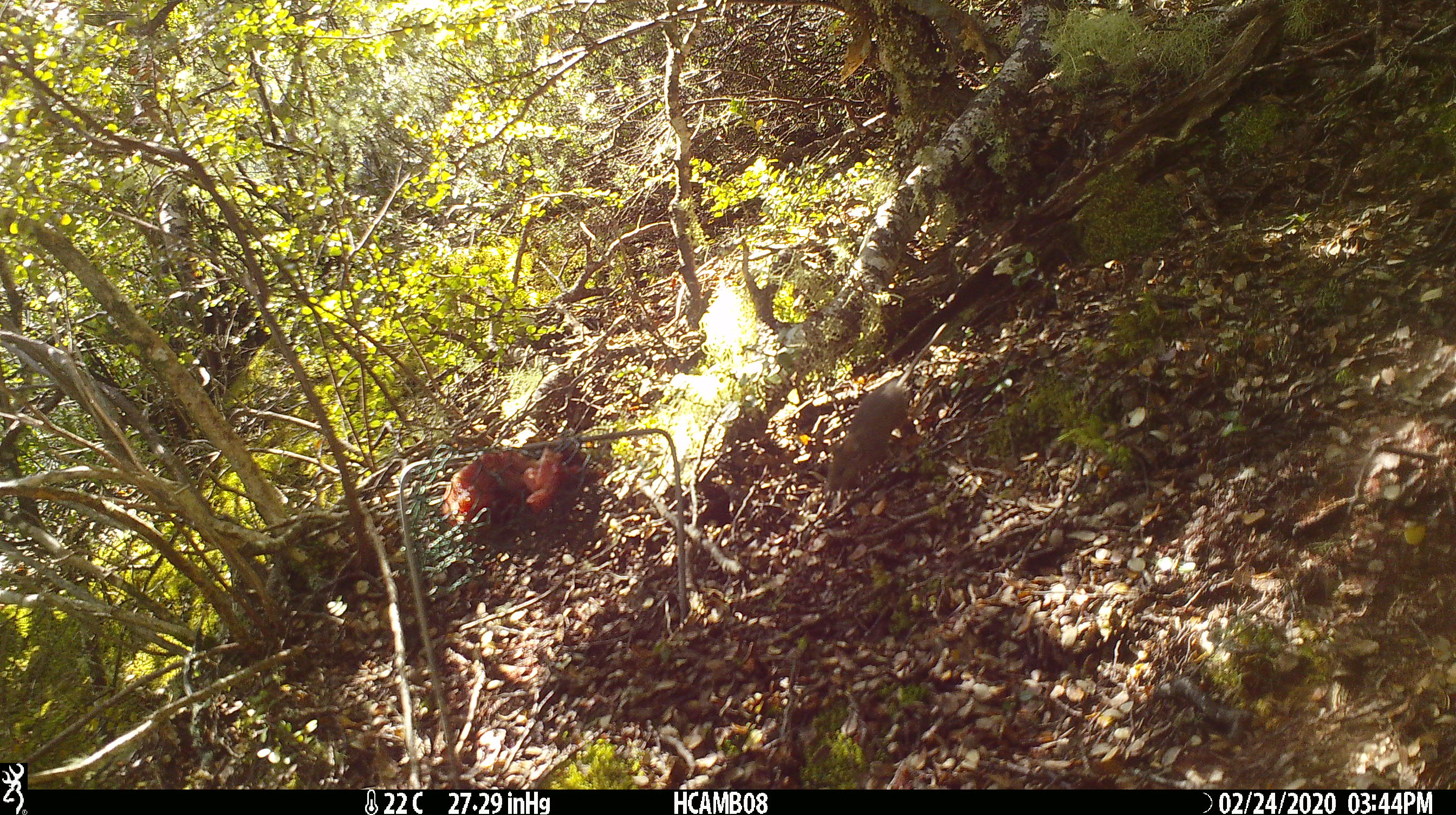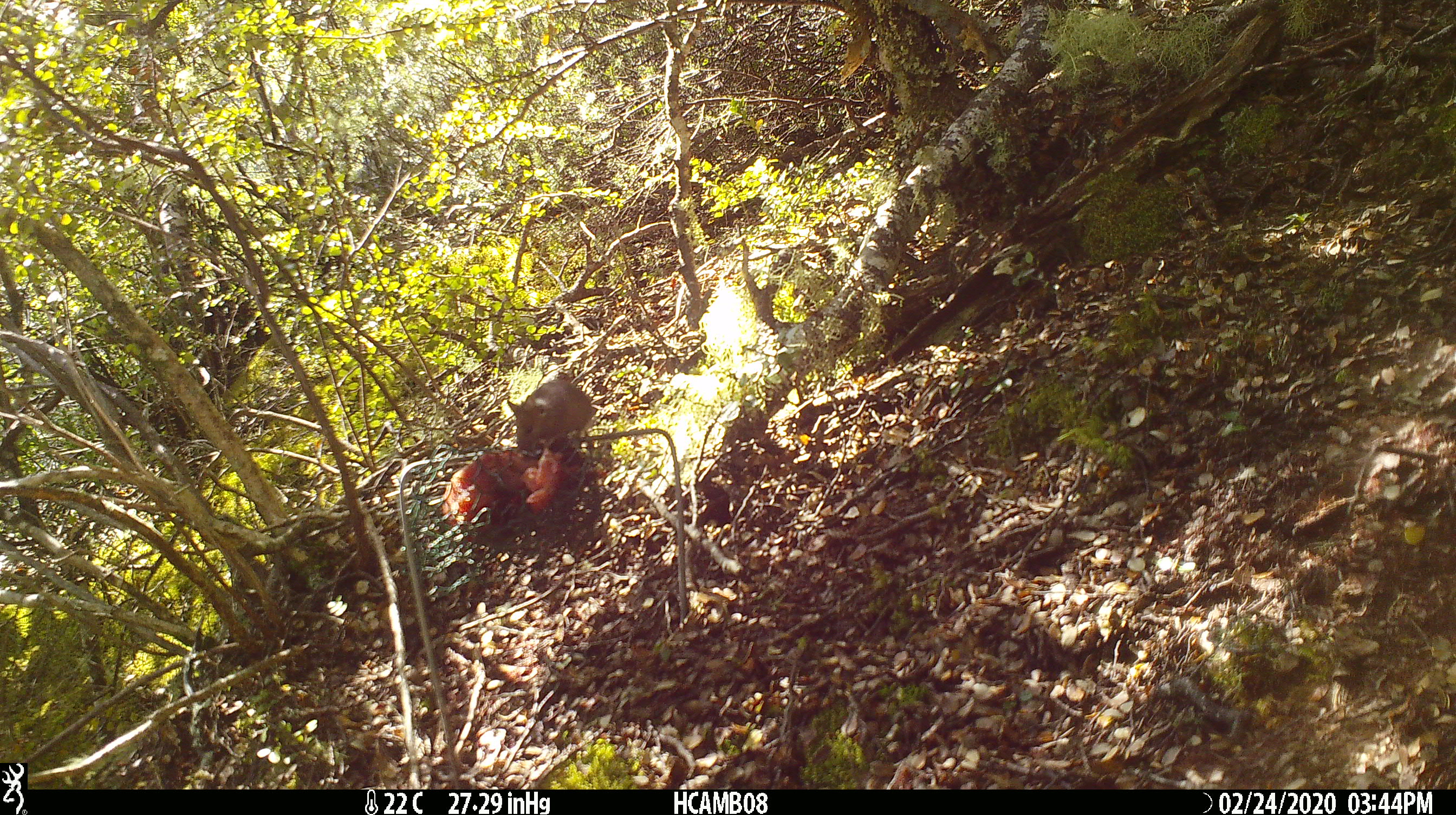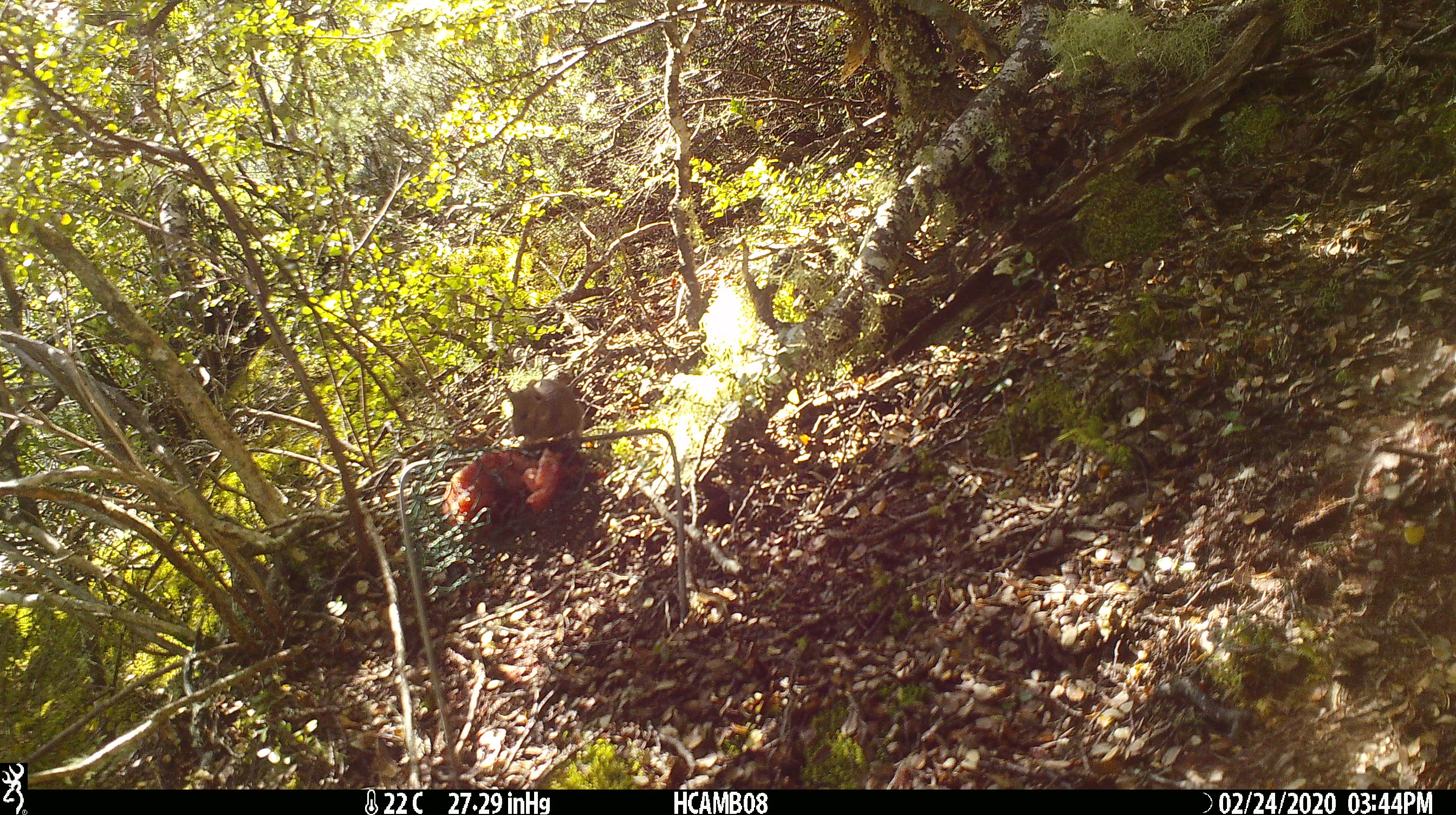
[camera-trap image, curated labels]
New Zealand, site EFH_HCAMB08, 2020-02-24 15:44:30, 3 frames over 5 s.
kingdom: Animalia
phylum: Chordata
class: Mammalia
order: Rodentia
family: Muridae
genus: Mus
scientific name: Mus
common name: mouse